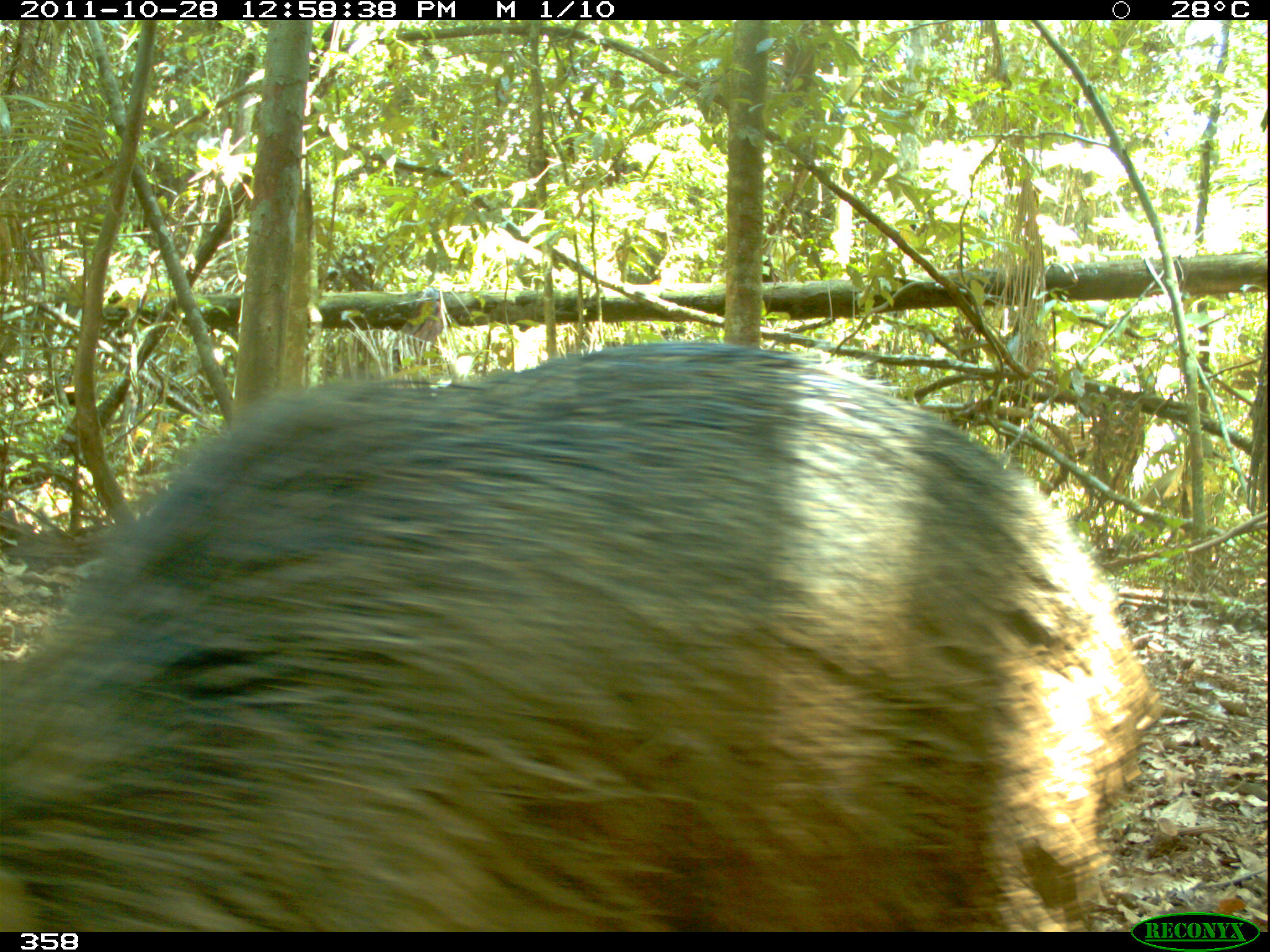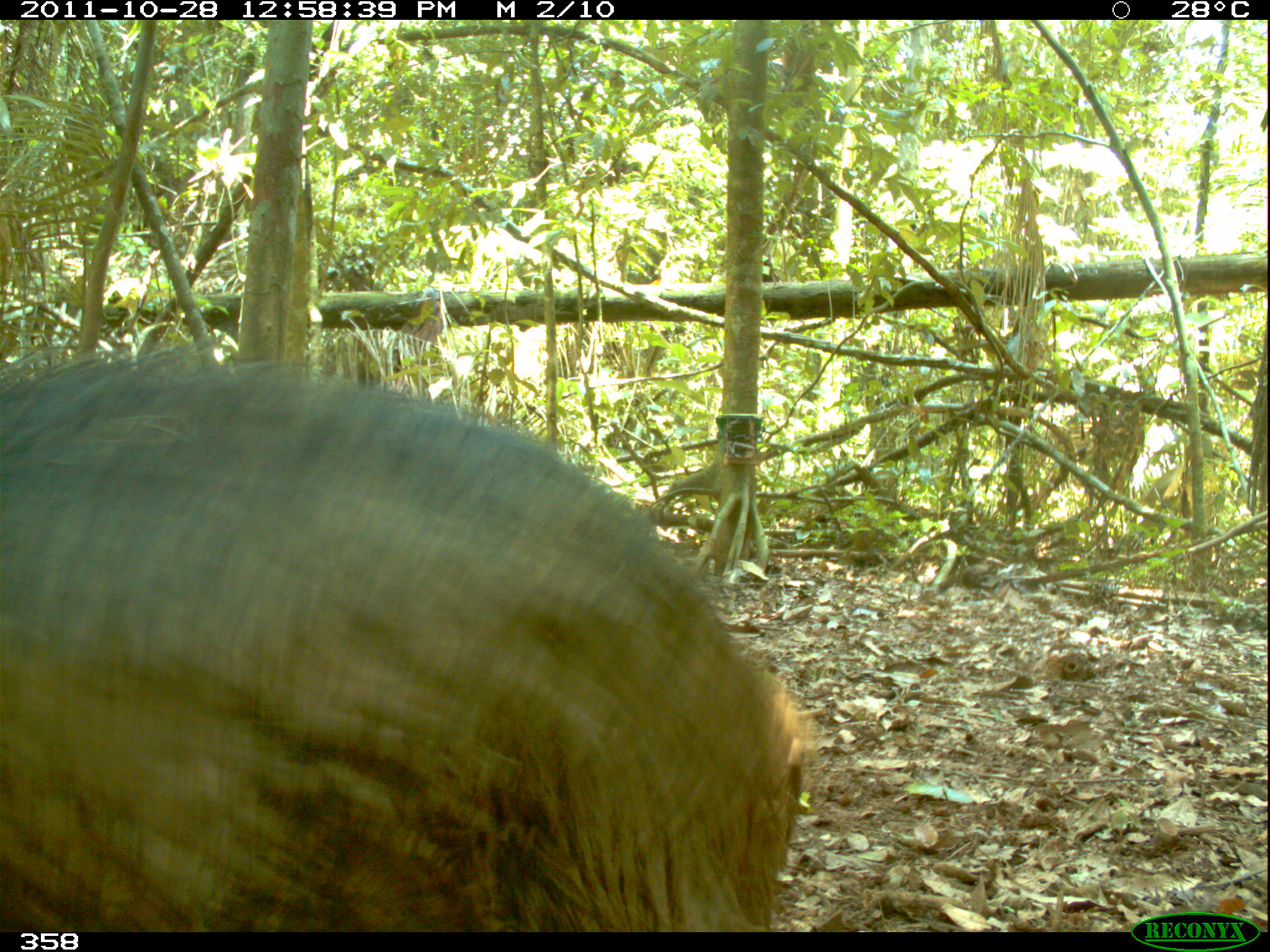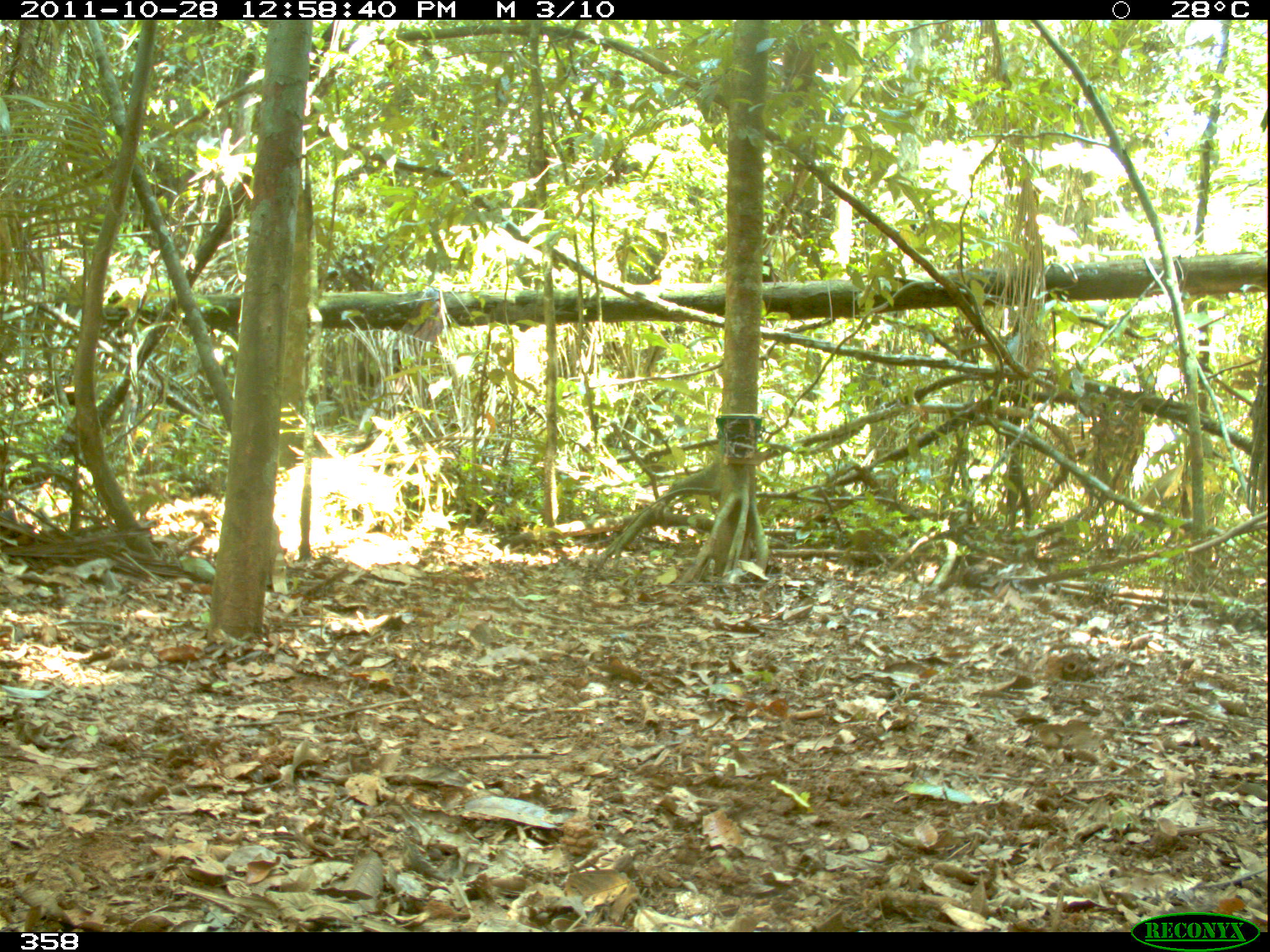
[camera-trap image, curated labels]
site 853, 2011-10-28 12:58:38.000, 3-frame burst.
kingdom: Animalia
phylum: Chordata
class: Mammalia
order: Artiodactyla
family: Tayassuidae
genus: Tayassu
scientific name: Tayassu pecari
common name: white-lipped peccary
Tayassu pecari (white-lipped peccary).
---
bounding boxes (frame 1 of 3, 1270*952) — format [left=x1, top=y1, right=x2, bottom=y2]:
tayassu pecari: [left=0, top=337, right=1170, bottom=932]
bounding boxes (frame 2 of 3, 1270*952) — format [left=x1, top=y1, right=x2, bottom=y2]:
tayassu pecari: [left=0, top=332, right=813, bottom=932]